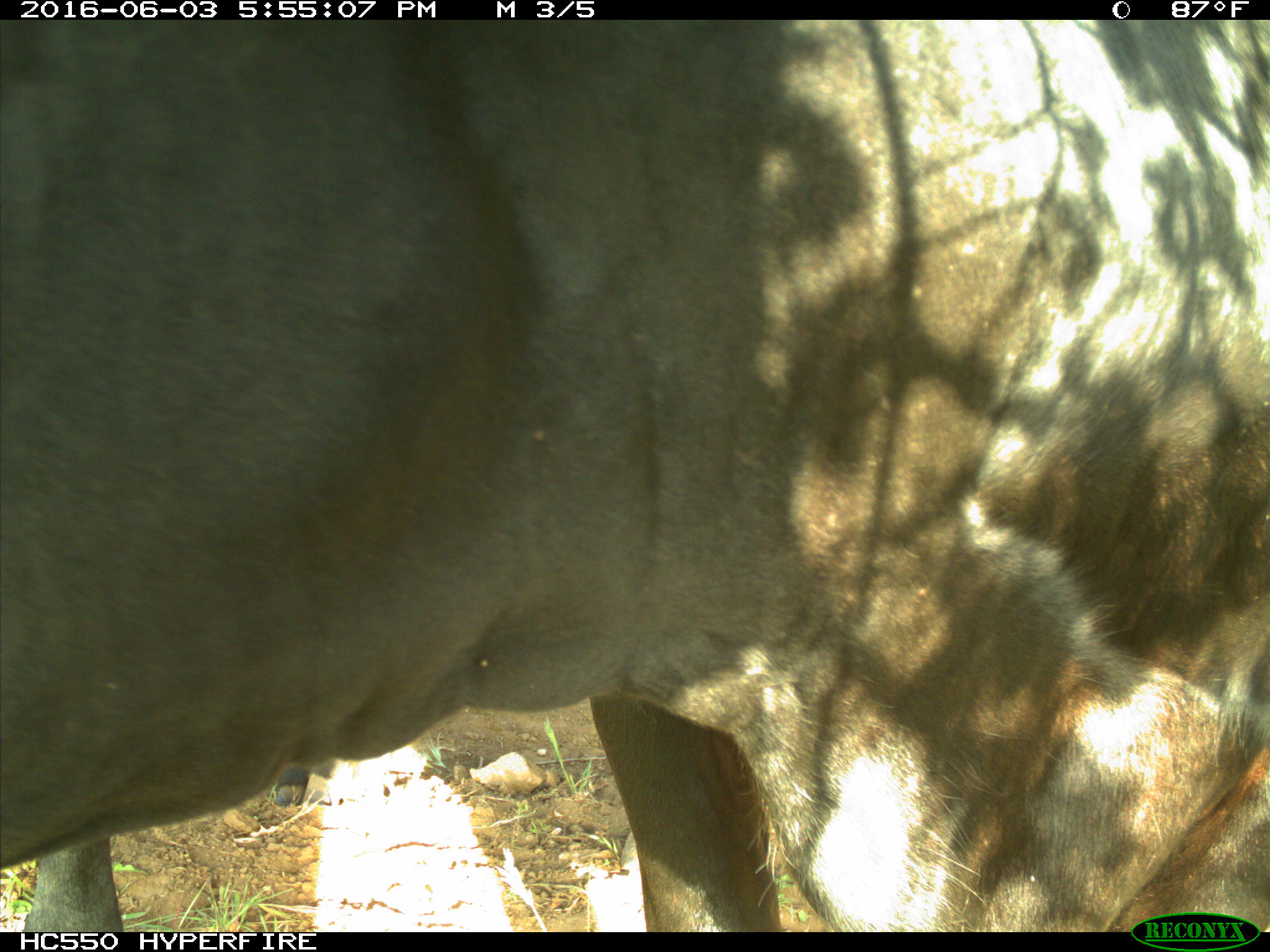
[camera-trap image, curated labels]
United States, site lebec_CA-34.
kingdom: Animalia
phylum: Chordata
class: Mammalia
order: Artiodactyla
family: Bovidae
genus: Bos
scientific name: Bos taurus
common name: domestic cow